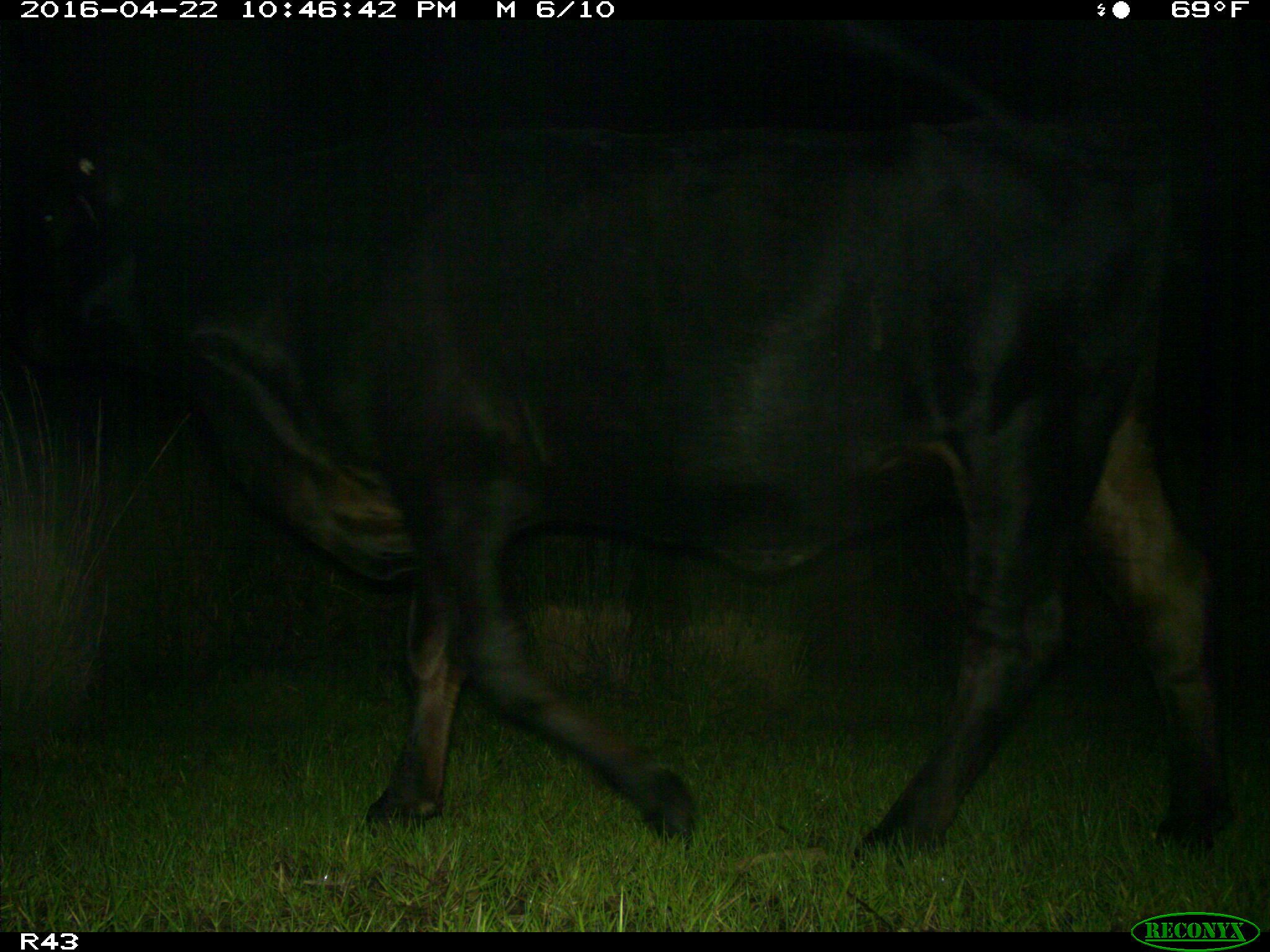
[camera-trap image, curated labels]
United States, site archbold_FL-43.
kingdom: Animalia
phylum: Chordata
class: Mammalia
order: Artiodactyla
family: Bovidae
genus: Bos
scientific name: Bos taurus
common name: domestic cow